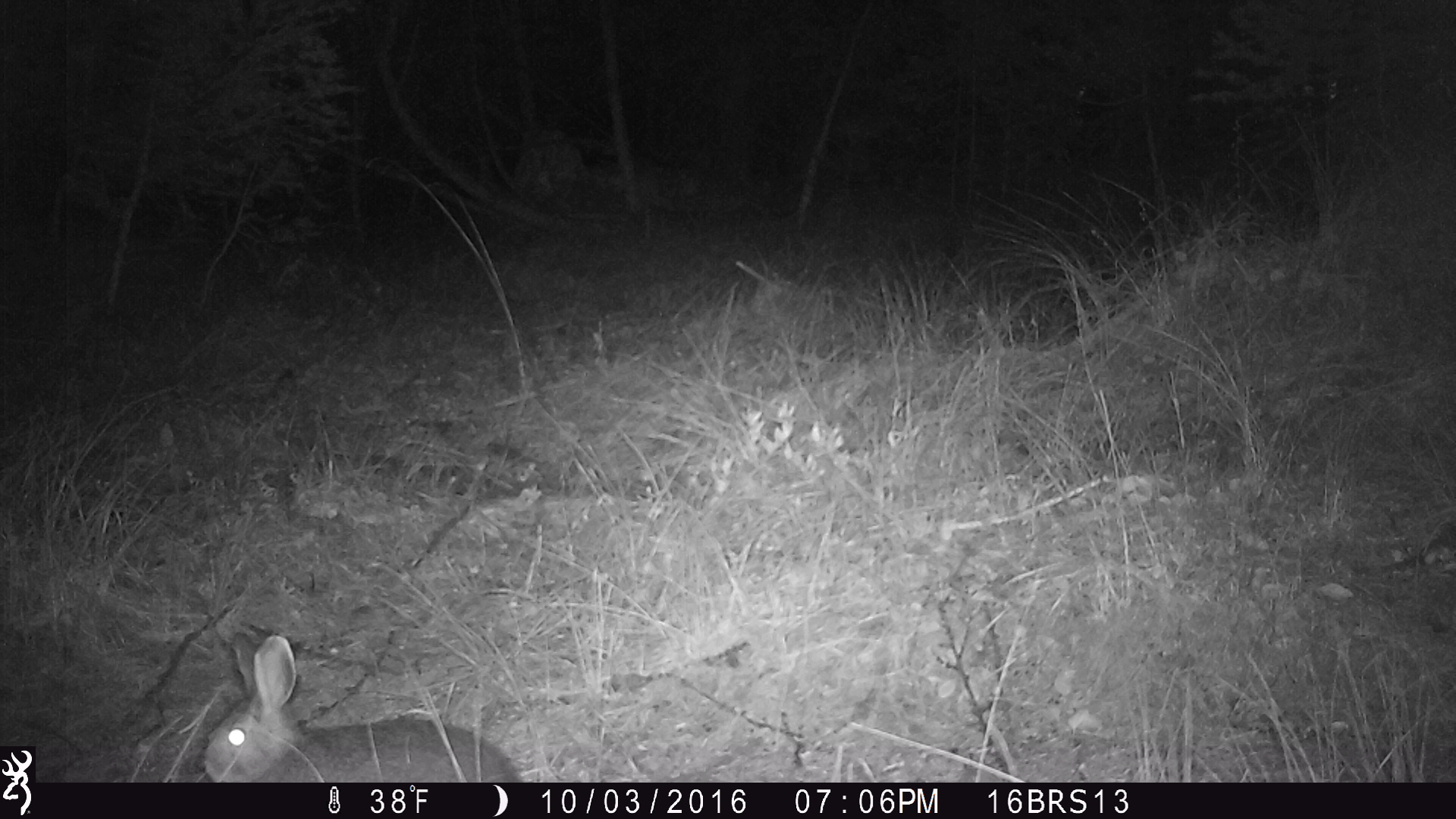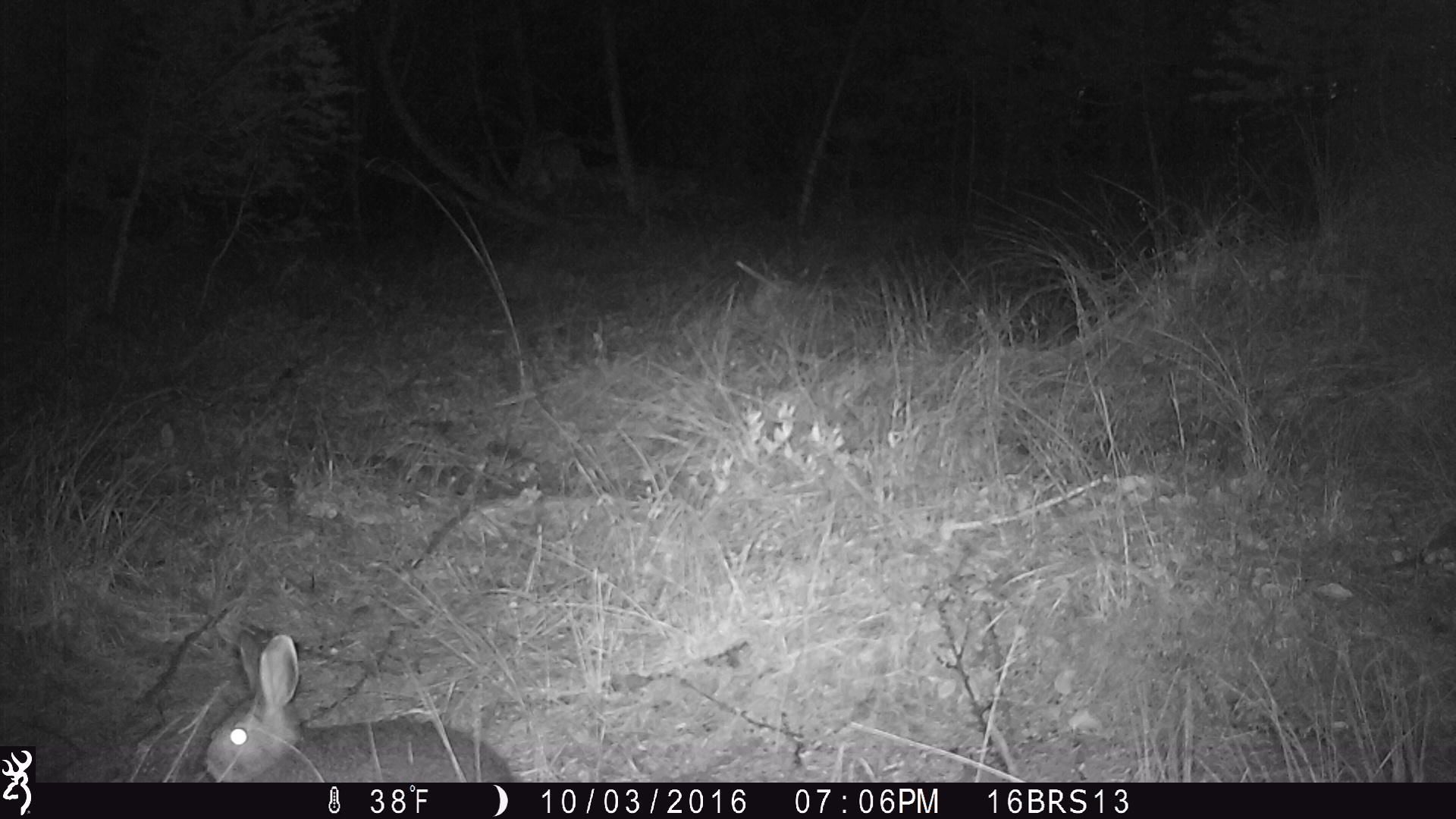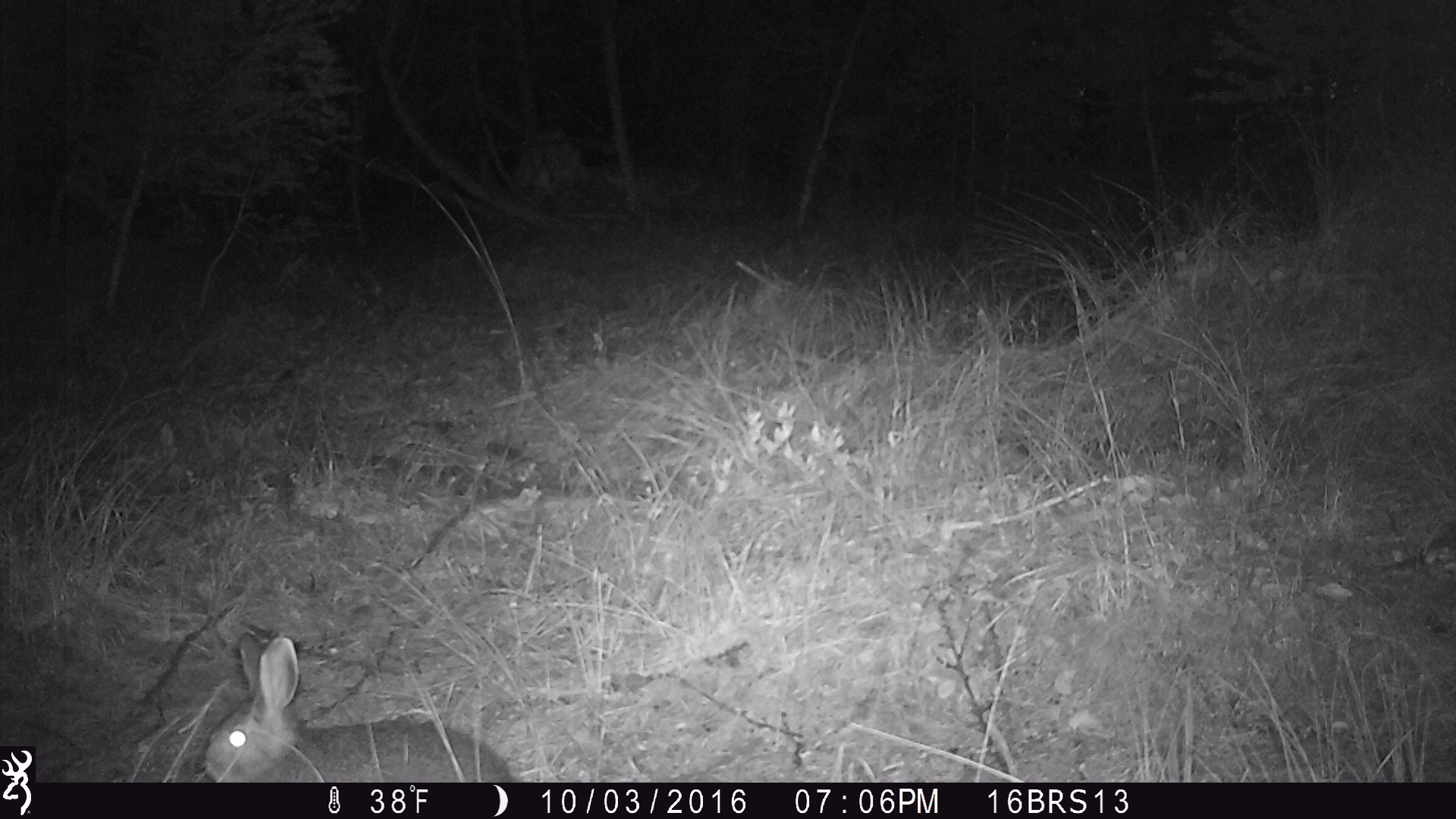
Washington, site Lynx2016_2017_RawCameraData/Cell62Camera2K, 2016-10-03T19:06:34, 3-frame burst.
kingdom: Animalia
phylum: Chordata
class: Mammalia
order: Lagomorpha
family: Leporidae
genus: Lepus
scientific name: Lepus americanus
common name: snowshoe hare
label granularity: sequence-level